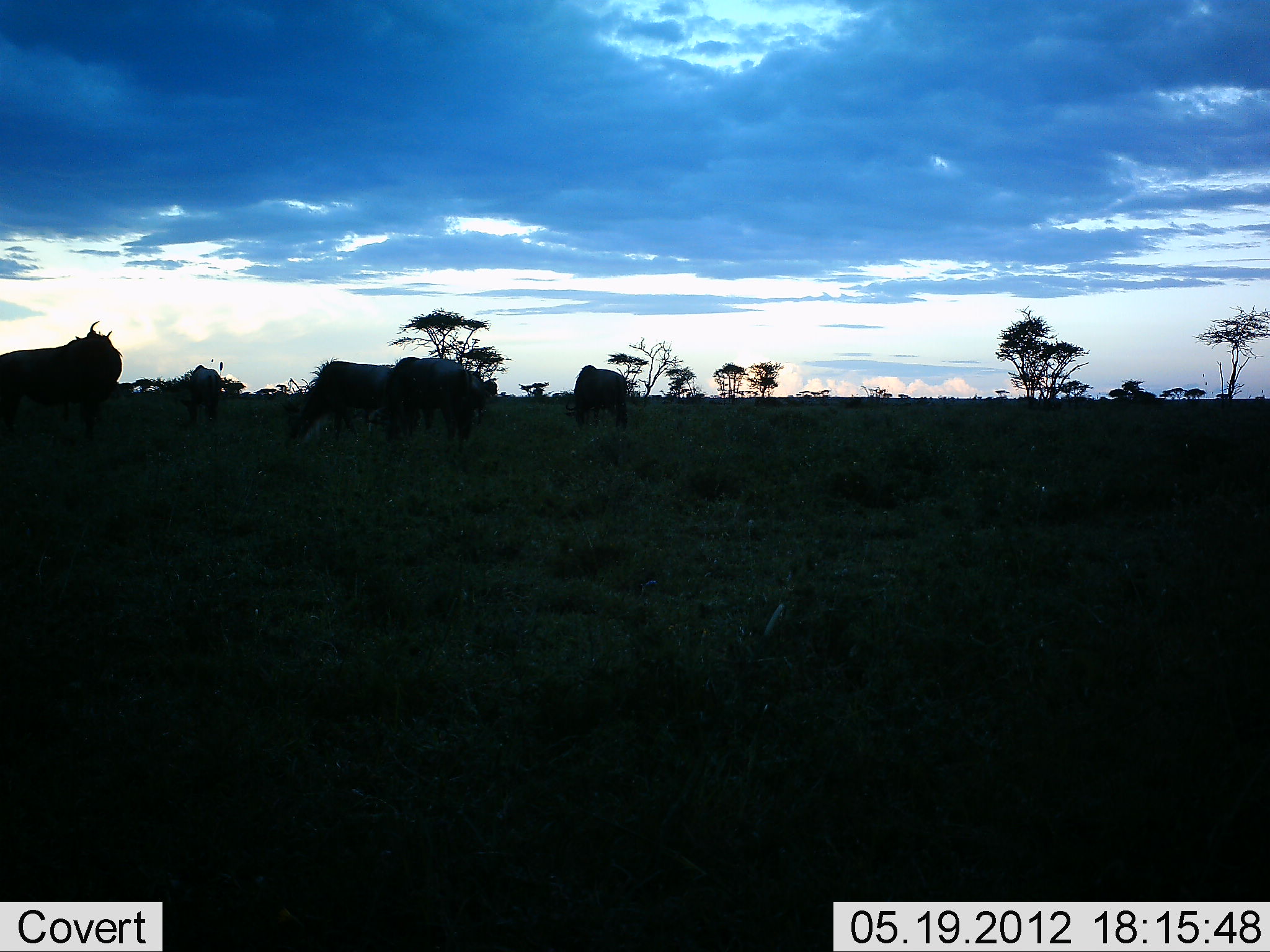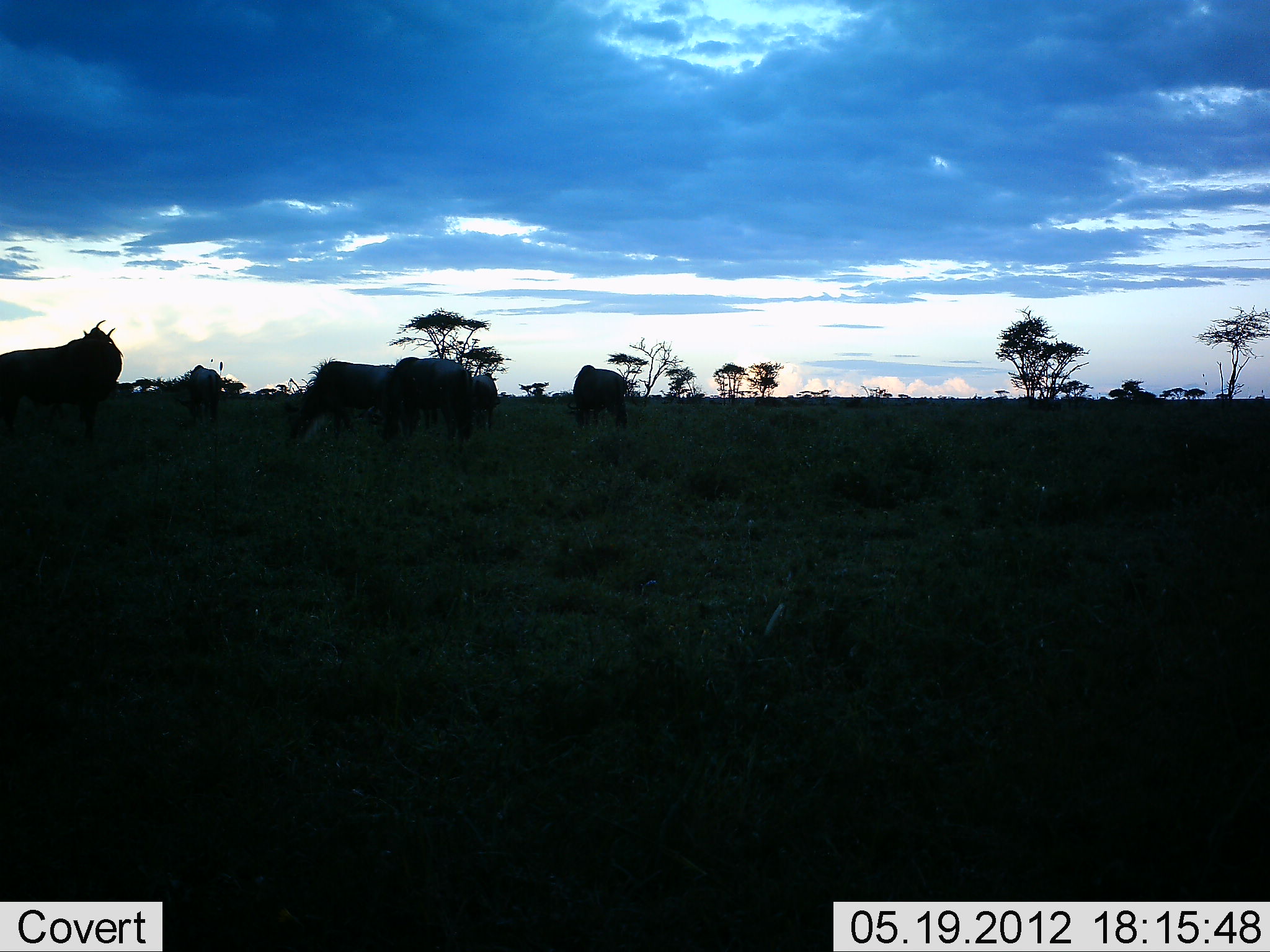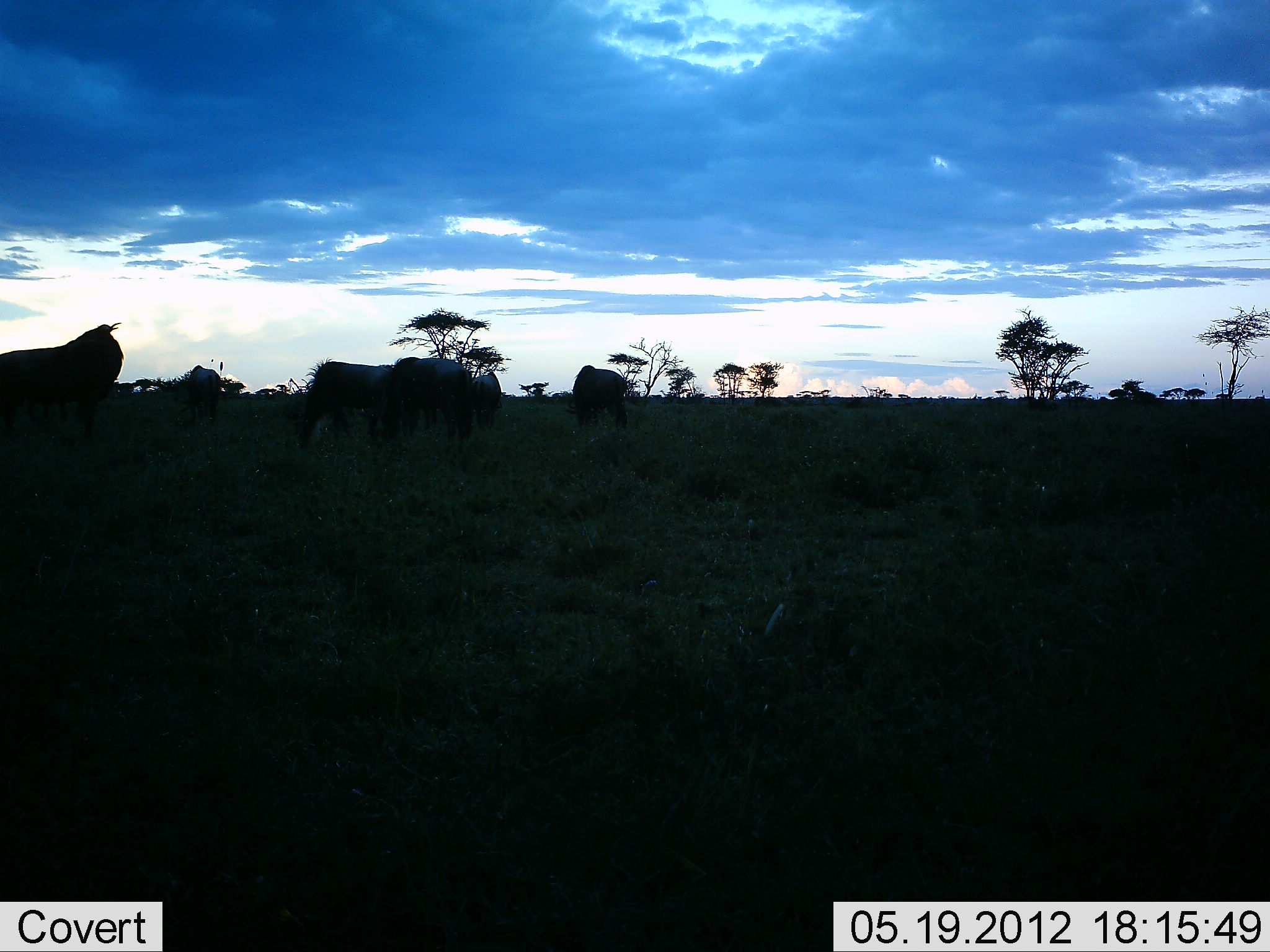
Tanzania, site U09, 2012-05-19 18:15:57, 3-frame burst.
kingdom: Animalia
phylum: Chordata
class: Mammalia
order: Artiodactyla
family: Bovidae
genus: Connochaetes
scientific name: Connochaetes taurinus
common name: blue wildebeest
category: wildebeest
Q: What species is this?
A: Wildebeest (blue wildebeest) (Connochaetes taurinus).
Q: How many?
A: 6.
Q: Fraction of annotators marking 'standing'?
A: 80%.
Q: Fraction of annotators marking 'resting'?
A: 0%.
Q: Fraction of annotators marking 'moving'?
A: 0%.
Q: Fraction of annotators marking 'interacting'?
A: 0%.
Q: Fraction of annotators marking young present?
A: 0%.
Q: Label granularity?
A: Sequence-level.